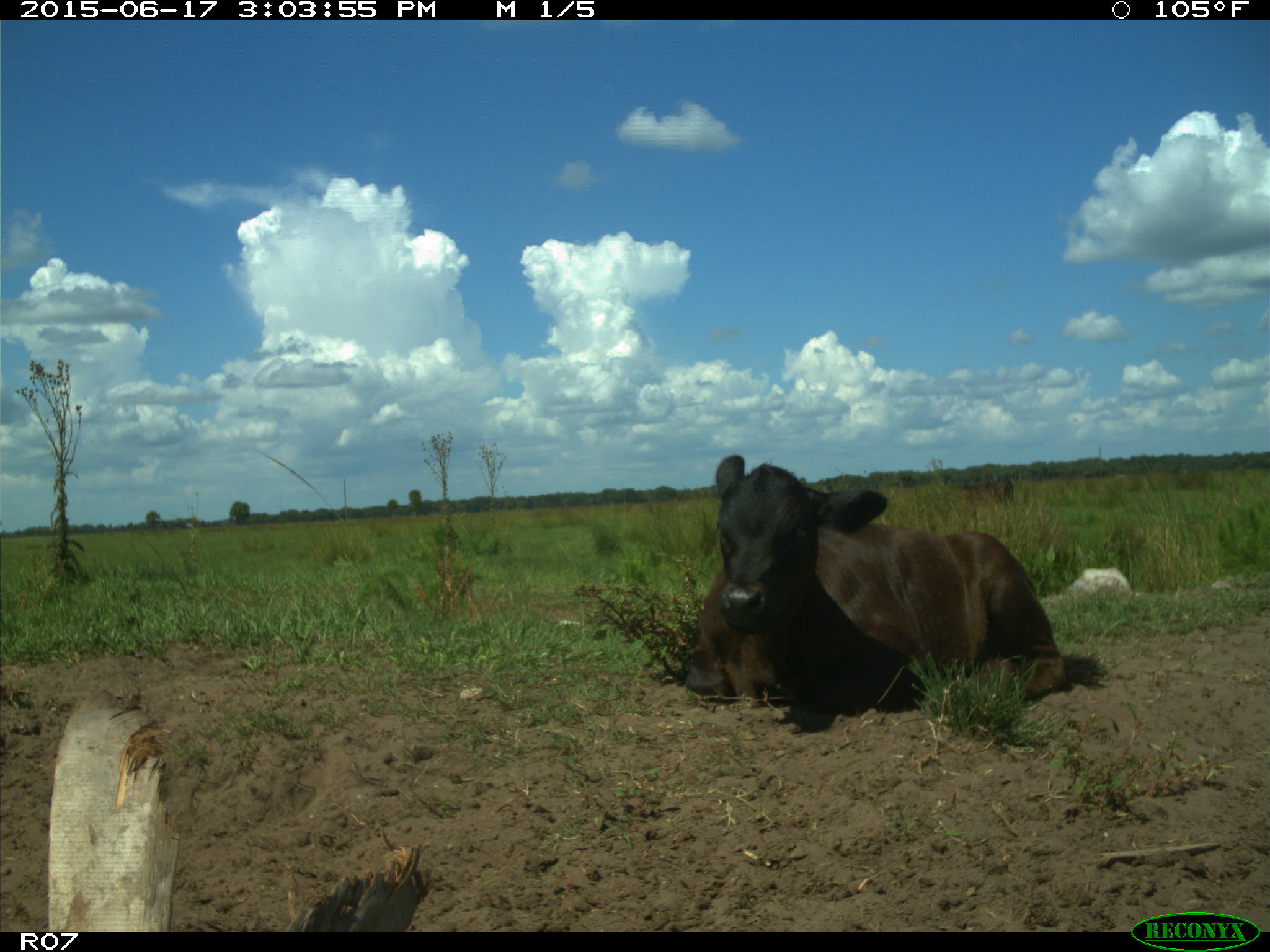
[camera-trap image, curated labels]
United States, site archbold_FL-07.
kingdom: Animalia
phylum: Chordata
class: Mammalia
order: Artiodactyla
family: Bovidae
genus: Bos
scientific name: Bos taurus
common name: domestic cow